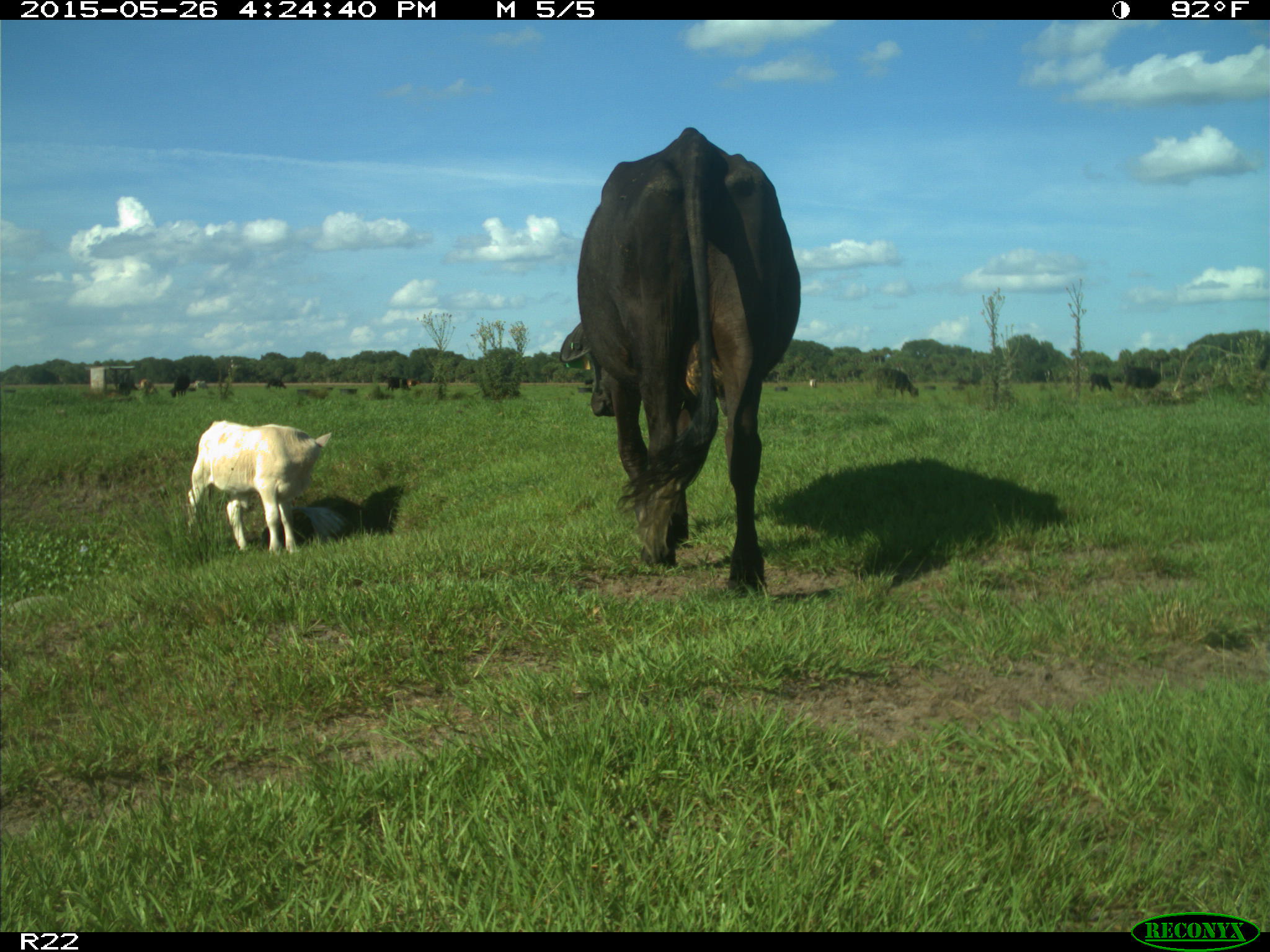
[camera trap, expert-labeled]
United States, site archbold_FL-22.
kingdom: Animalia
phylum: Chordata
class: Mammalia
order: Artiodactyla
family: Bovidae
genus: Bos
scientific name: Bos taurus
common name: domestic cow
Bos taurus (domestic cow).